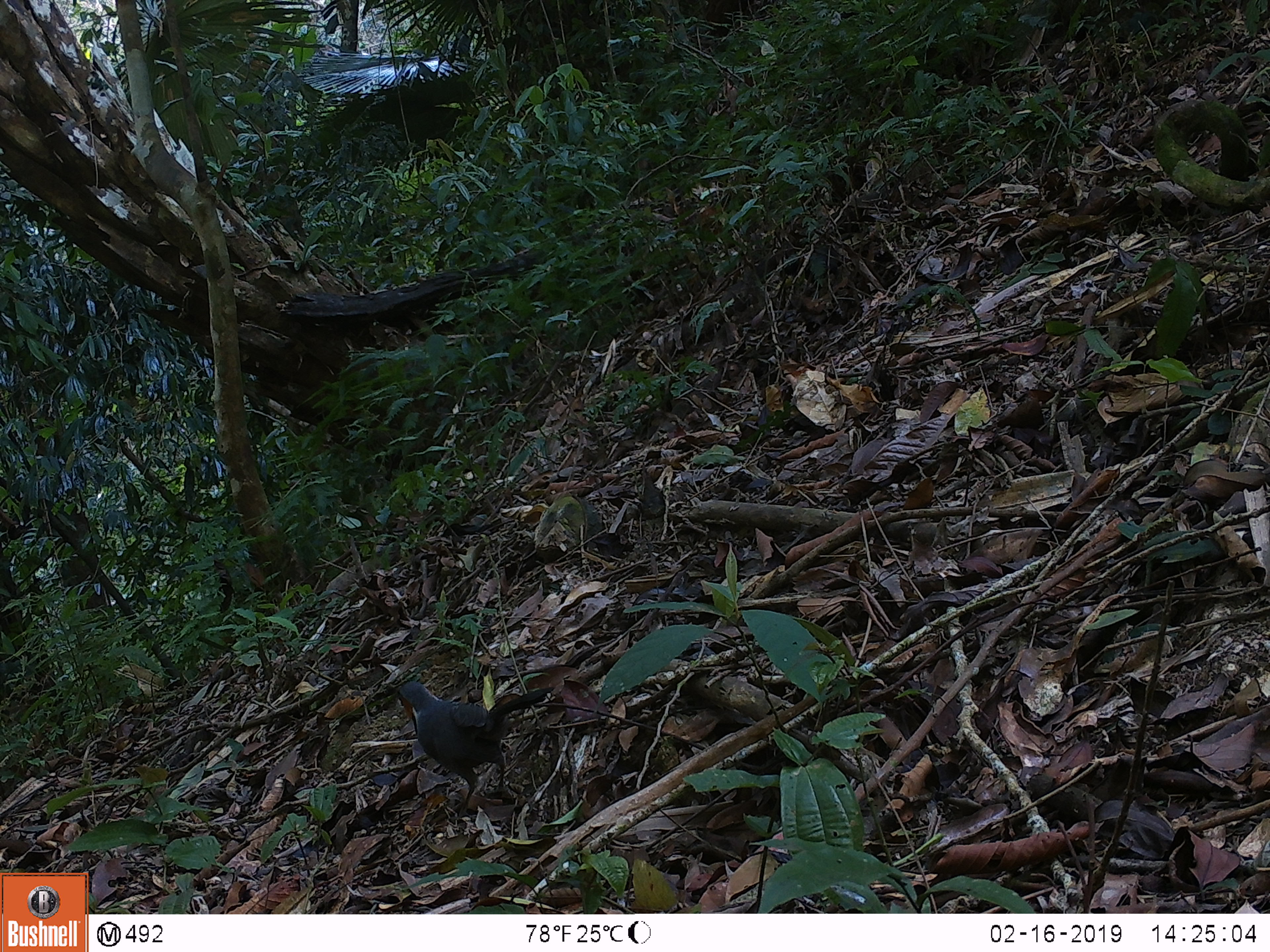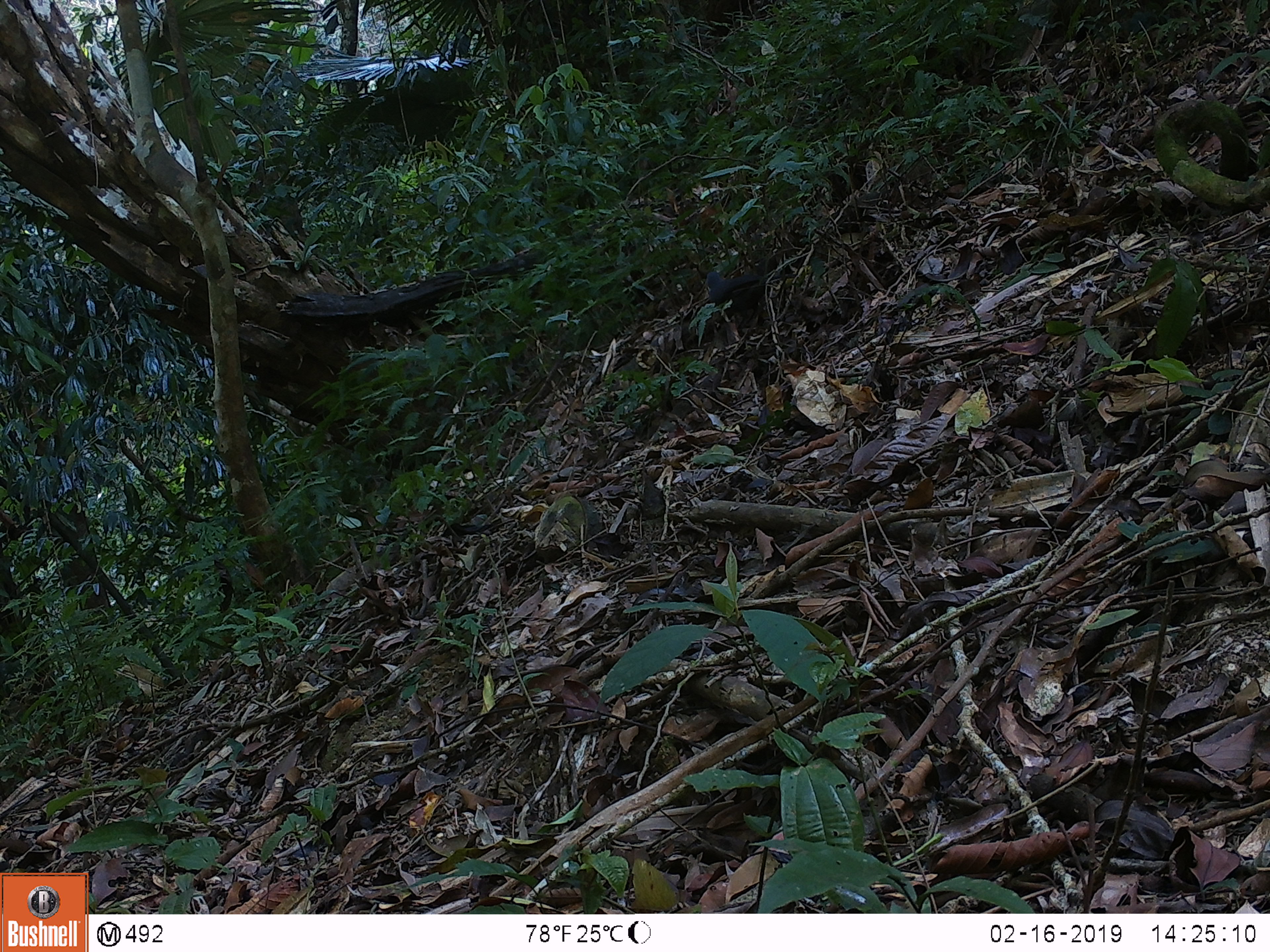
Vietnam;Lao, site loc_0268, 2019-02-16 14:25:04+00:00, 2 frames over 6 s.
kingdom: Animalia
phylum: Chordata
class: Aves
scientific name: Aves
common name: bird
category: unidentified bird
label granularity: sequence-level